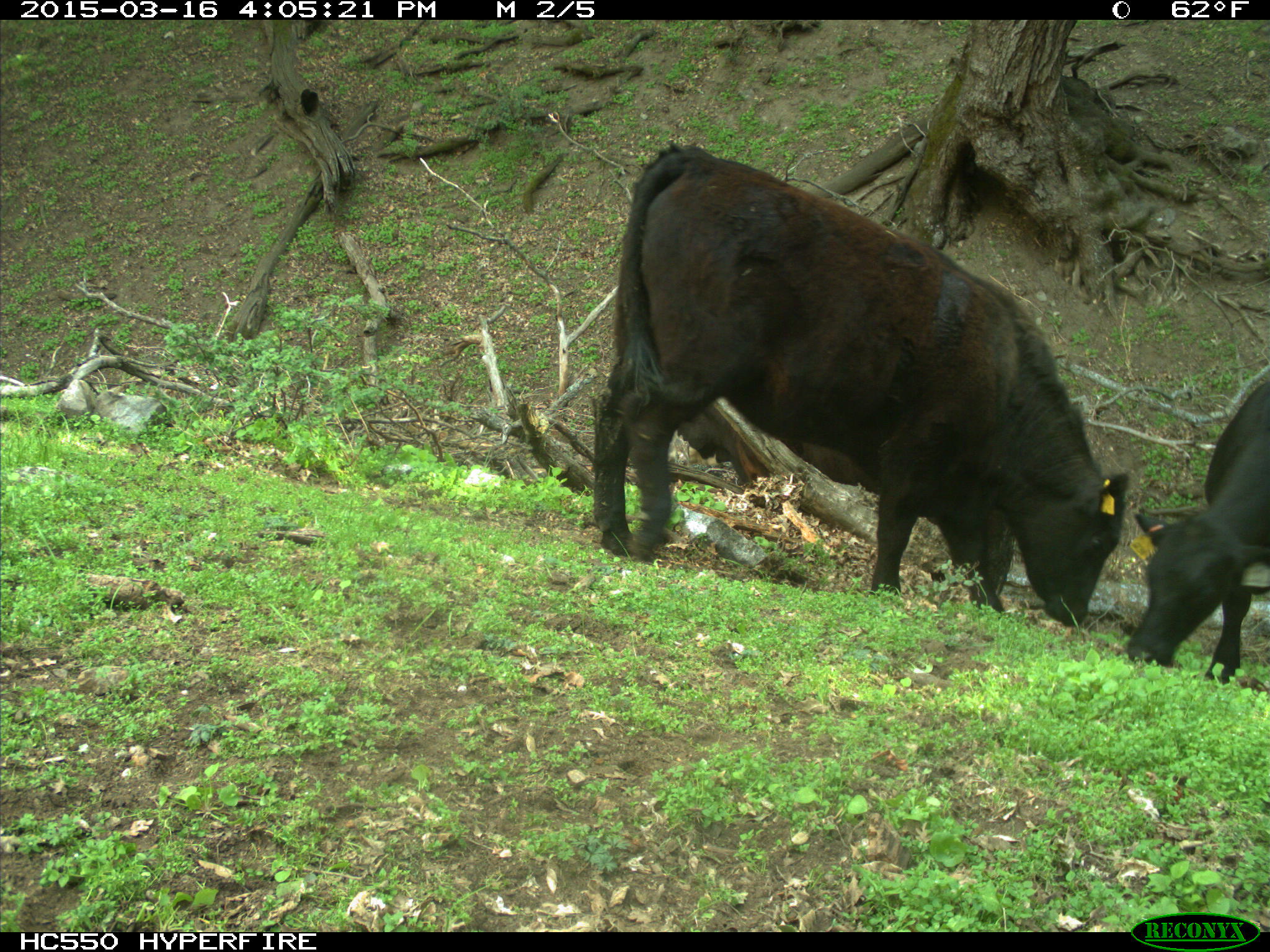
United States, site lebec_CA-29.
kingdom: Animalia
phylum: Chordata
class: Mammalia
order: Artiodactyla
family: Bovidae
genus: Bos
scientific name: Bos taurus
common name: domestic cow